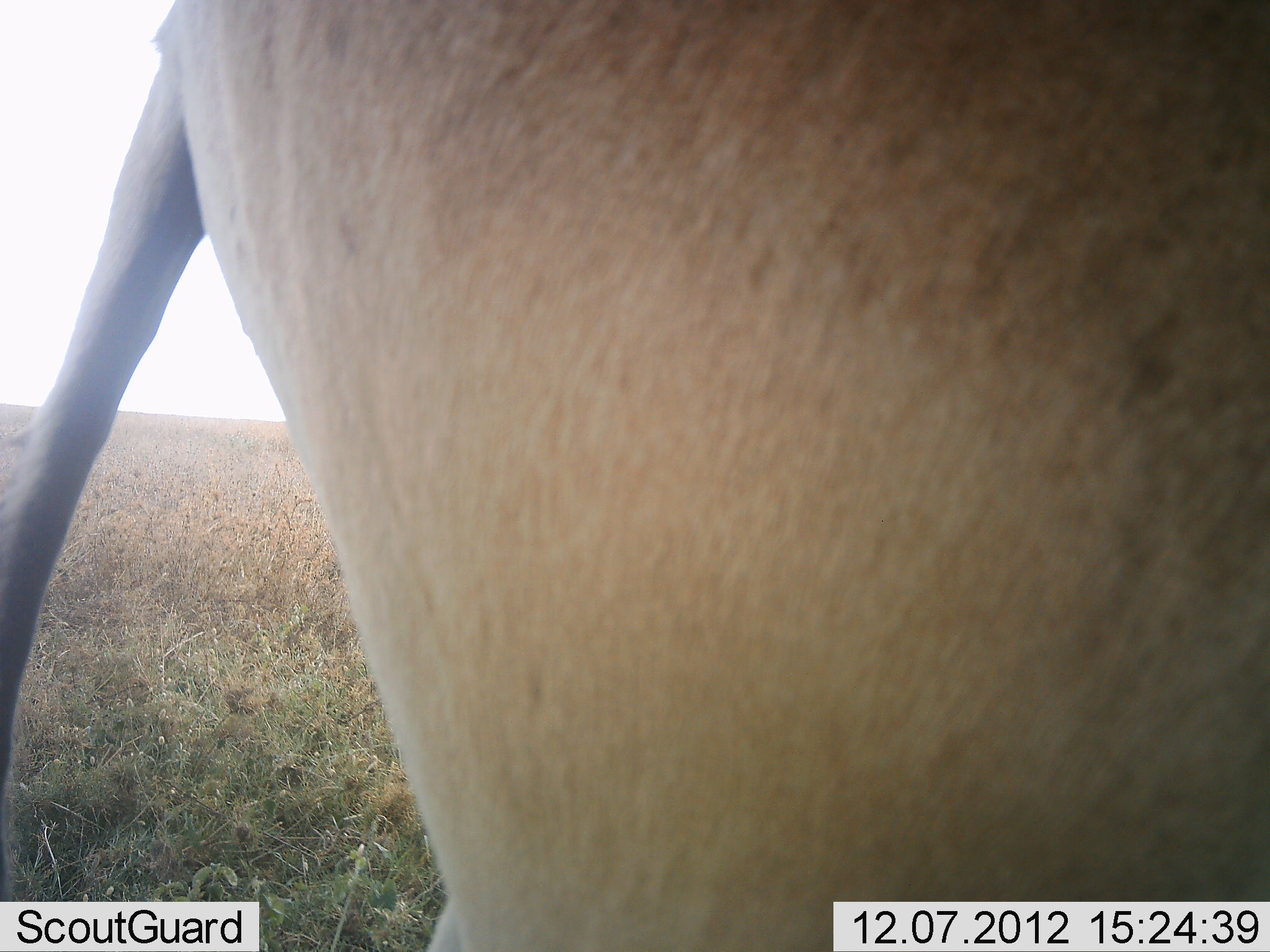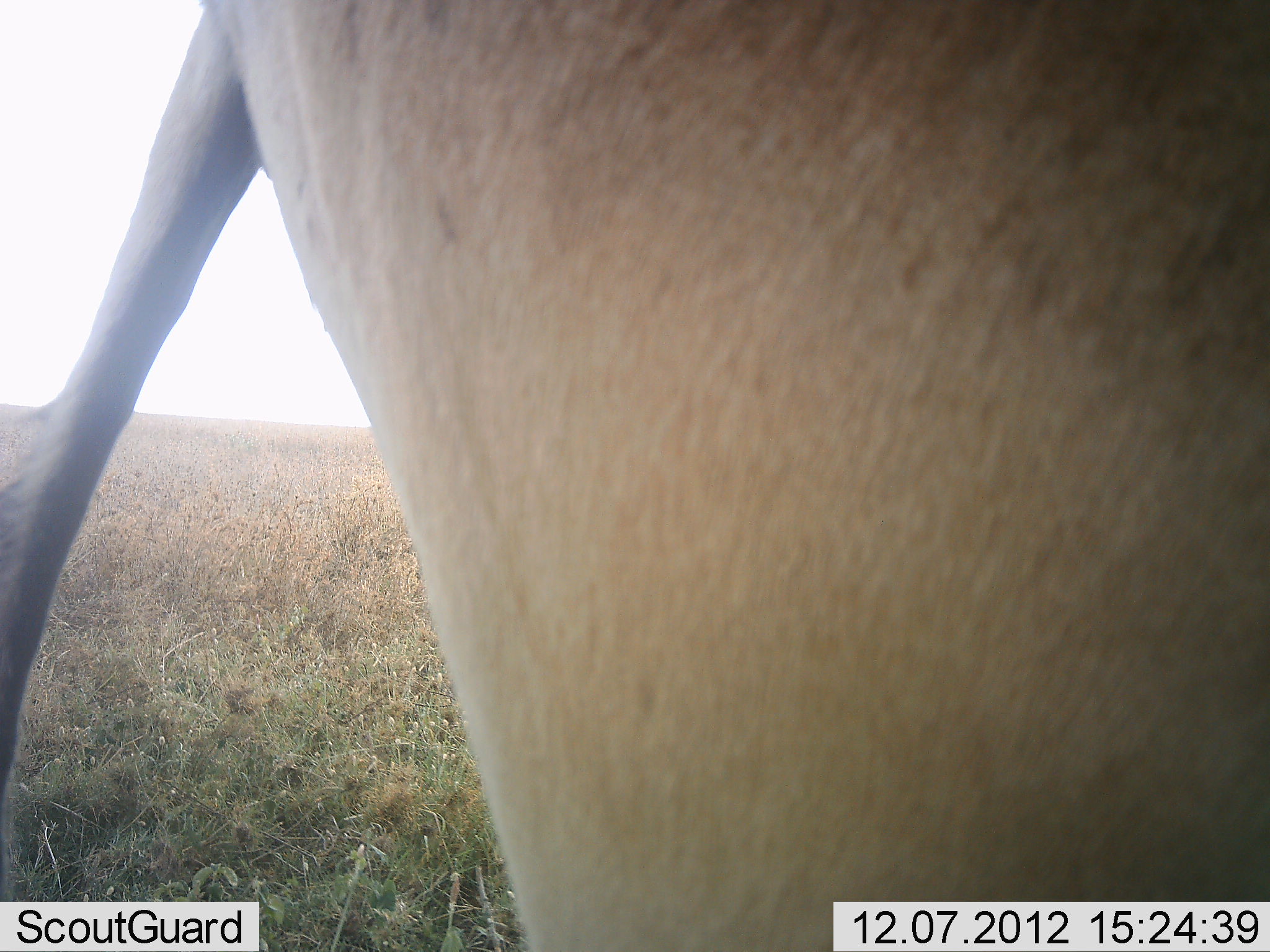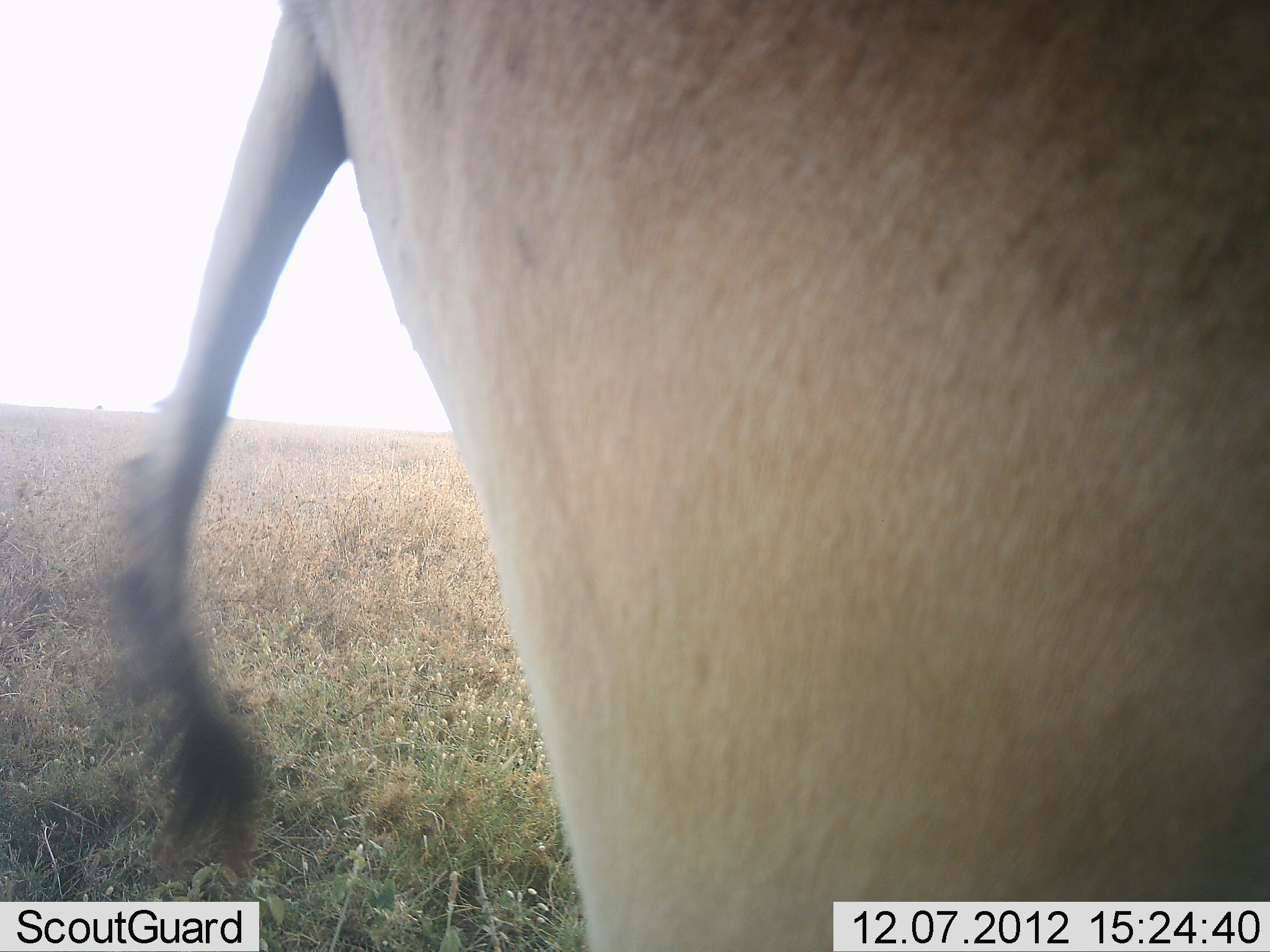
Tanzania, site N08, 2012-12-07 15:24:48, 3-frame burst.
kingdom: Animalia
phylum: Chordata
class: Mammalia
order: Artiodactyla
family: Bovidae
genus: Alcelaphus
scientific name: Alcelaphus buselaphus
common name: hartebeest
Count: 1.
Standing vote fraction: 80%.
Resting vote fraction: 0%.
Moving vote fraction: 20%.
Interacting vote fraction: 0%.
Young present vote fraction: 0%.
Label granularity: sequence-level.